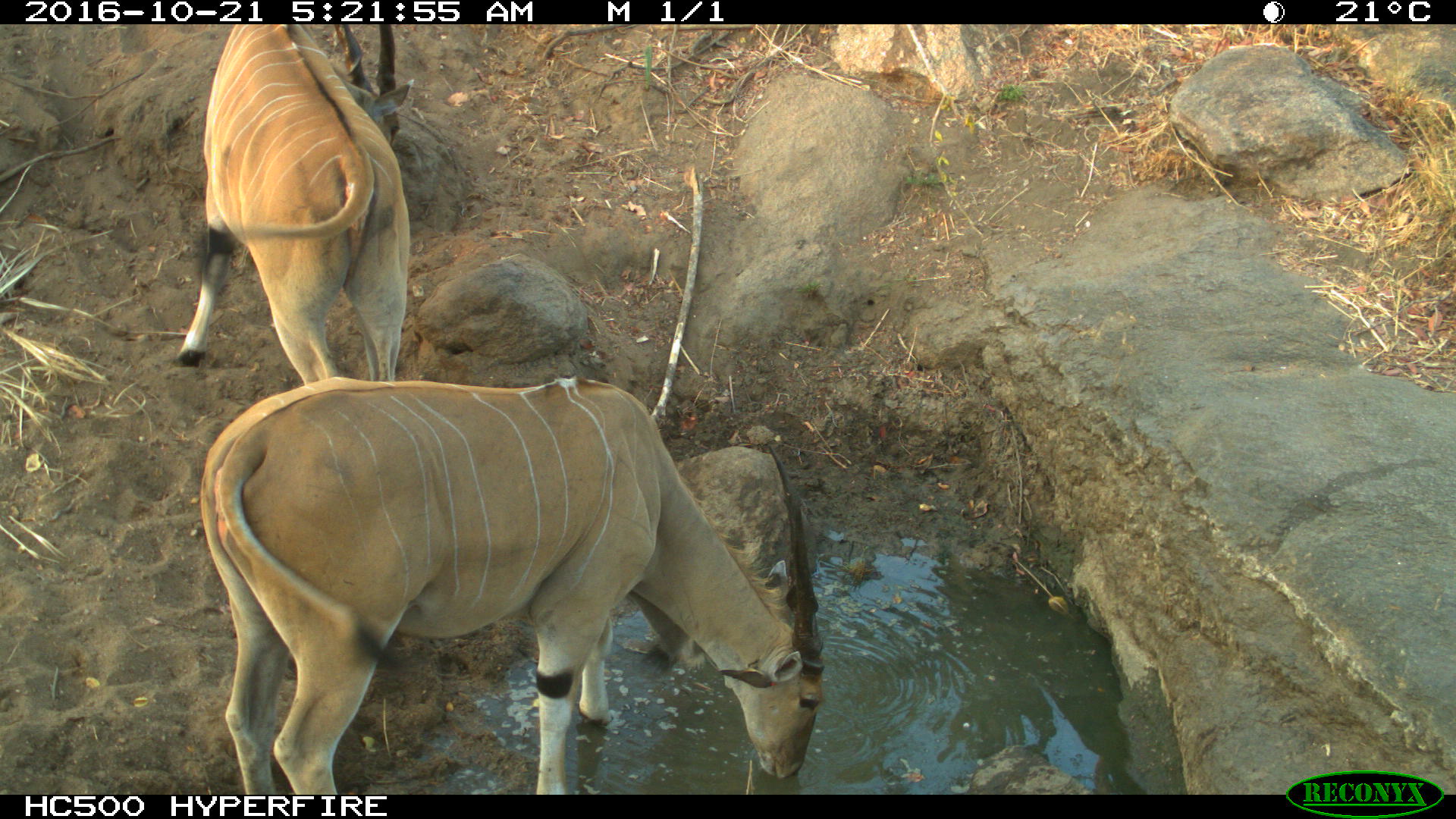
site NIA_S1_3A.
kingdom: Animalia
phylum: Chordata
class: Mammalia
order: Artiodactyla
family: Bovidae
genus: Tragelaphus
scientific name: Tragelaphus oryx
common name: eland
Eland (Tragelaphus oryx), count 2. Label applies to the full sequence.